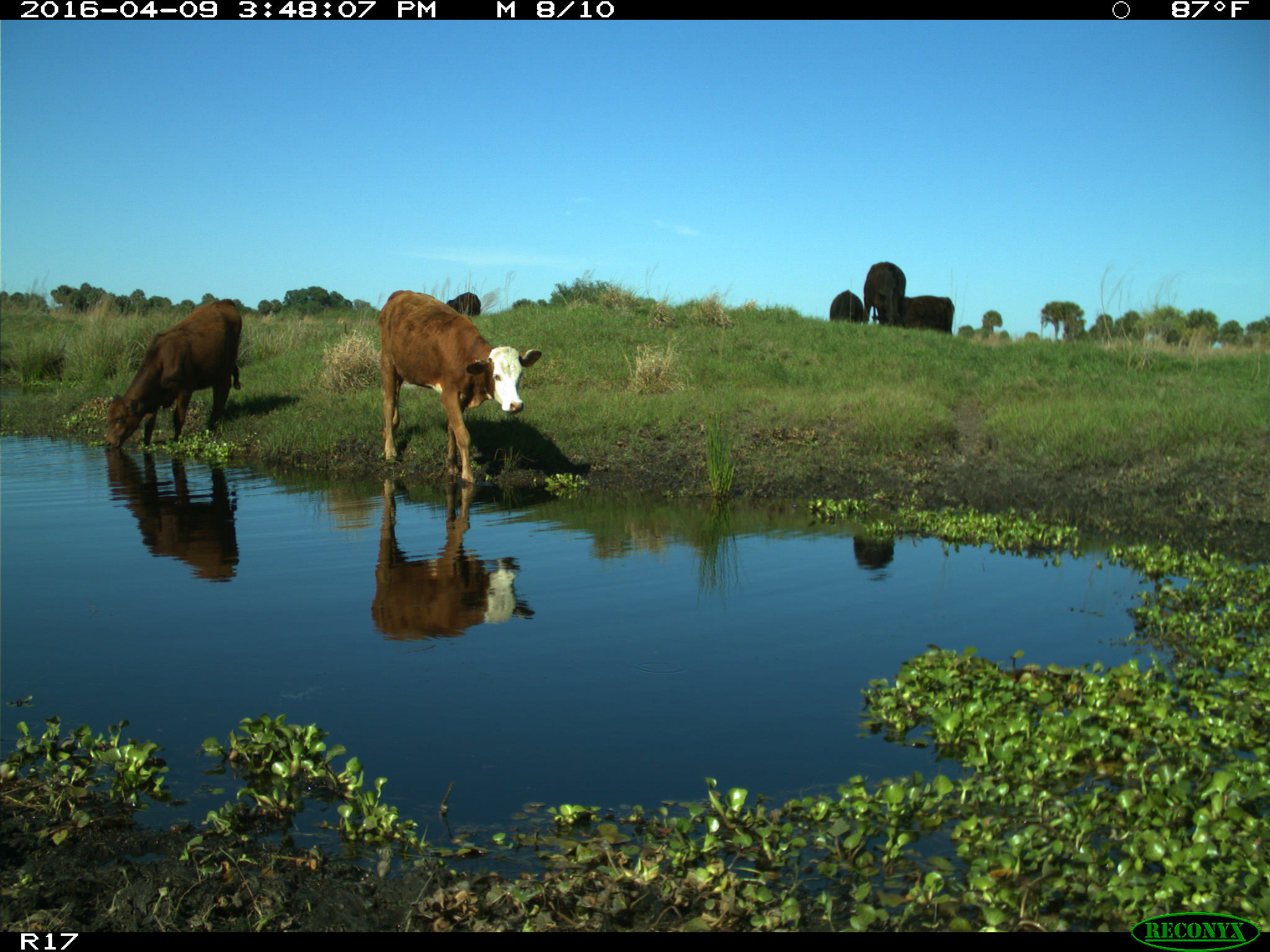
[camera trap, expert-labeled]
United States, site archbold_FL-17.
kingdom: Animalia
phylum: Chordata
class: Mammalia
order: Artiodactyla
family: Bovidae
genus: Bos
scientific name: Bos taurus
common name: domestic cow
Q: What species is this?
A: Bos taurus (domestic cow).